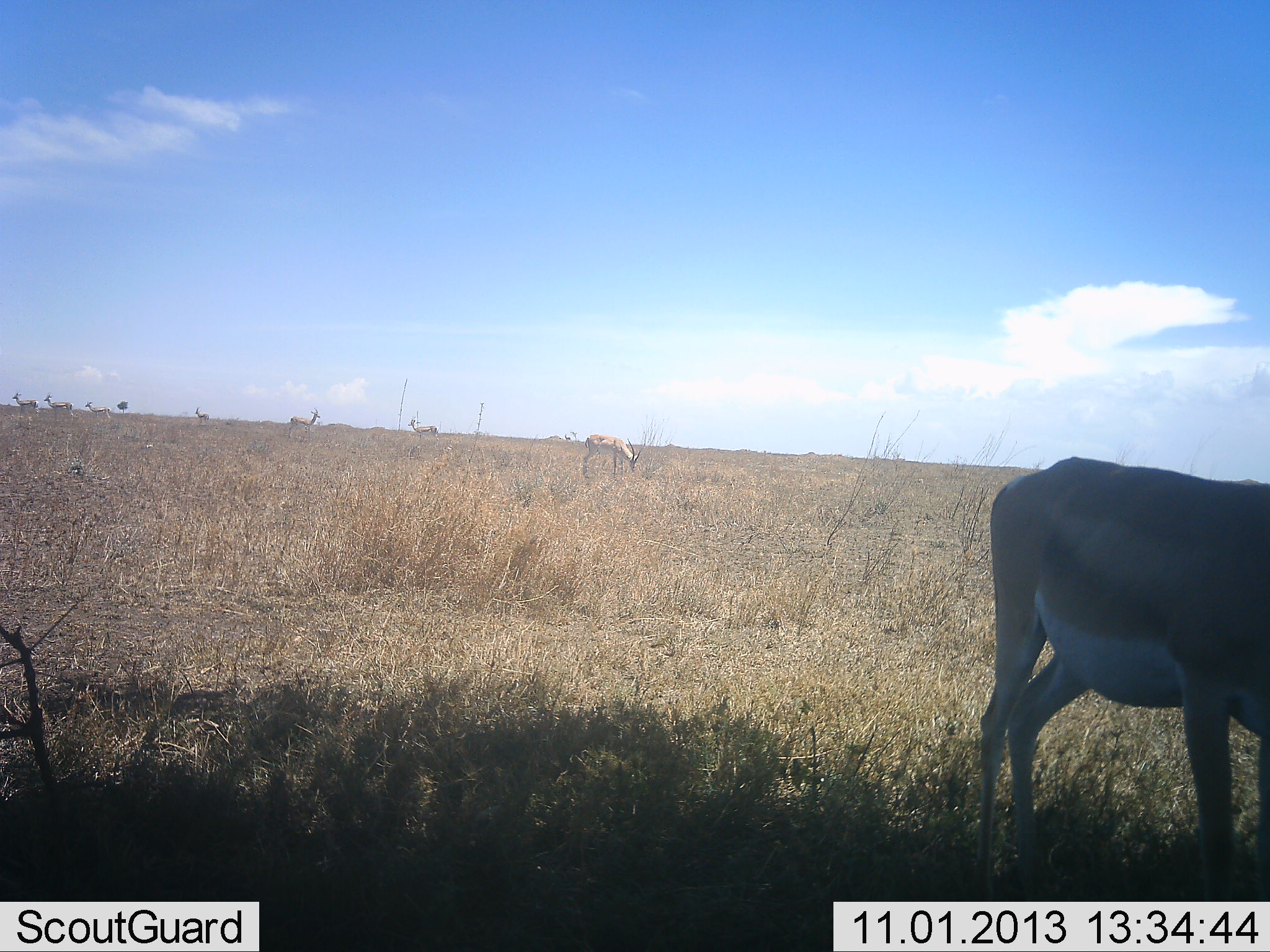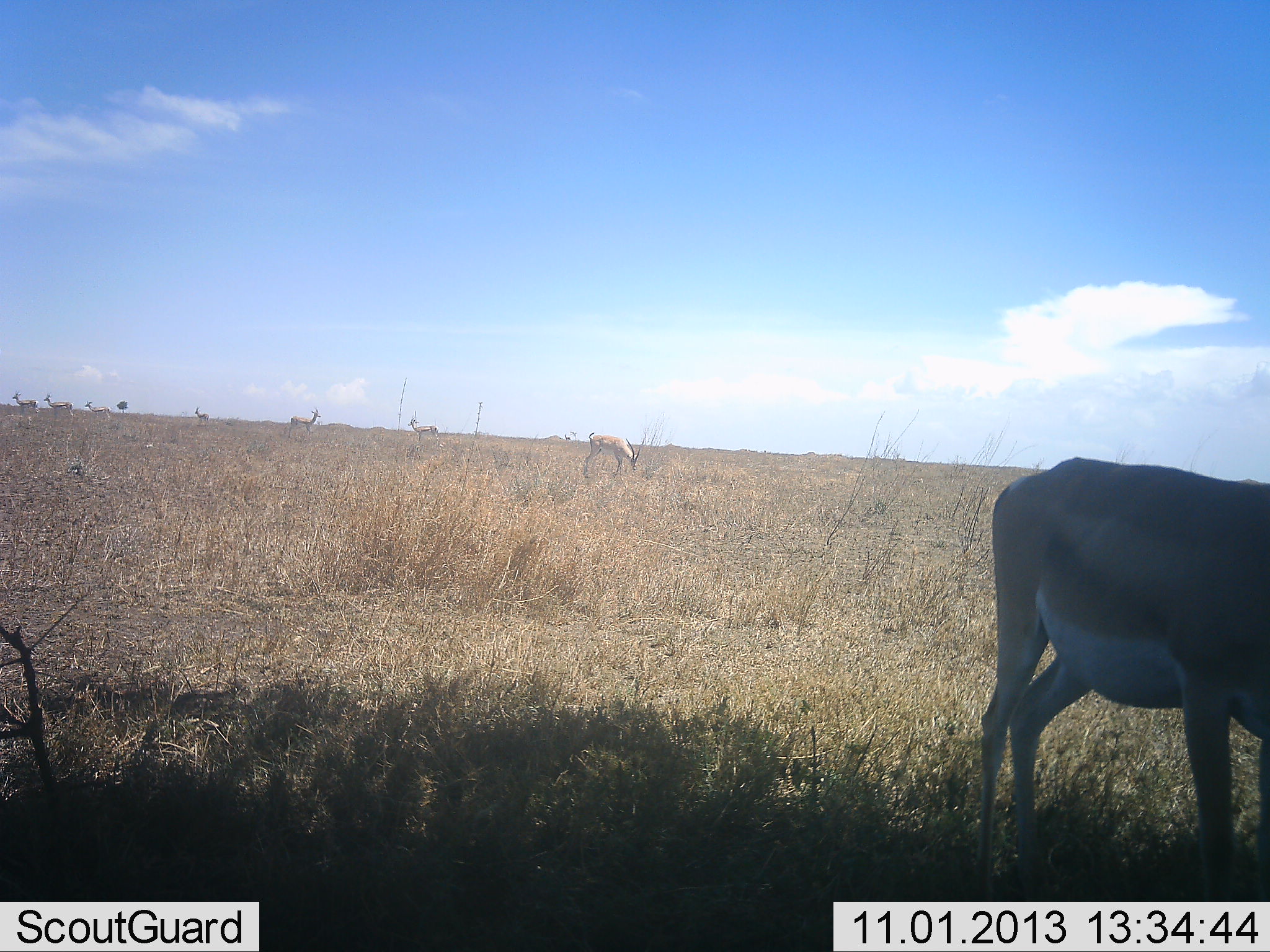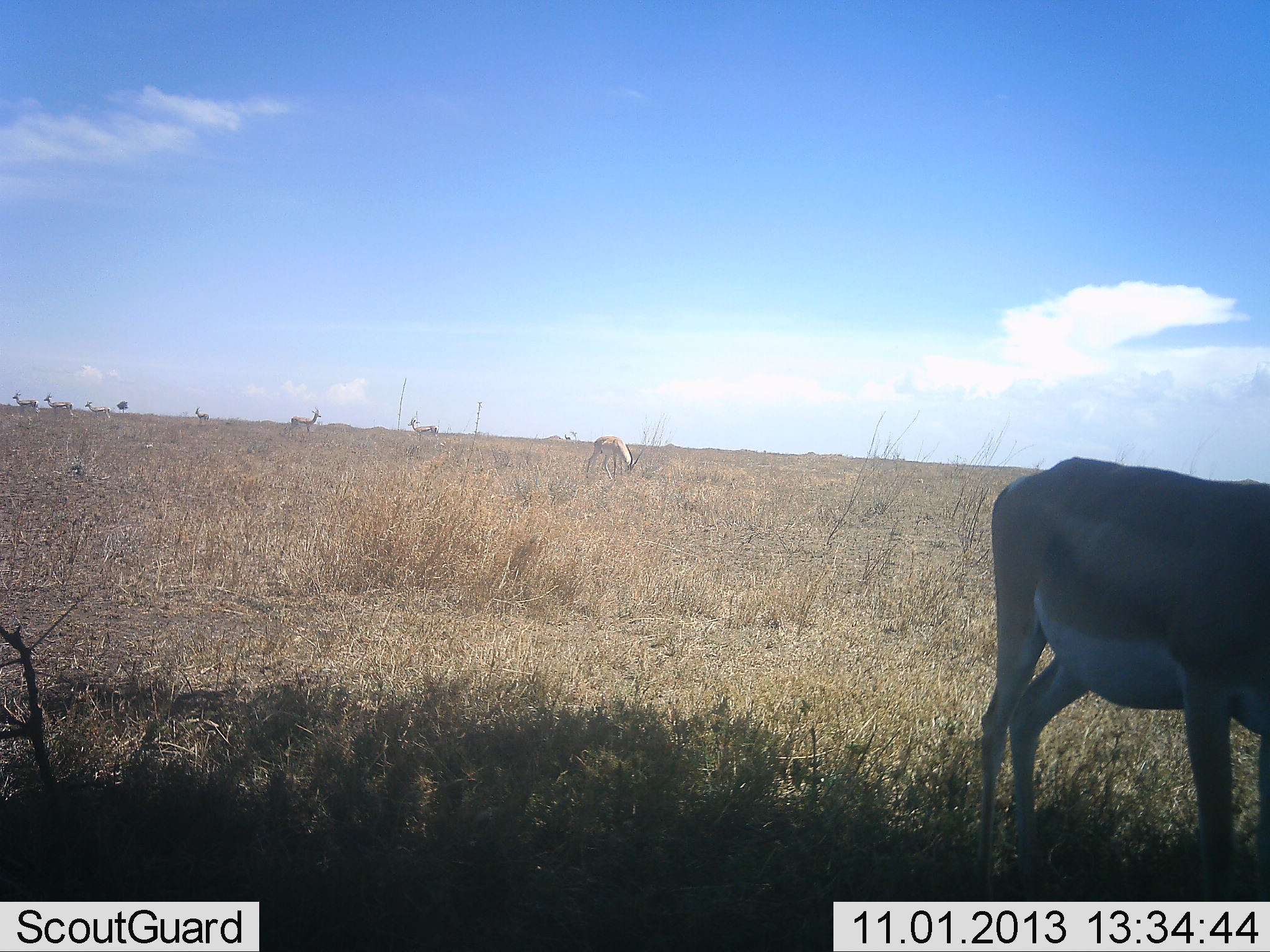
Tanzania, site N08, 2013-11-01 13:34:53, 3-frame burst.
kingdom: Animalia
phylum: Chordata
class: Mammalia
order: Artiodactyla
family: Bovidae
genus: Nanger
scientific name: Nanger granti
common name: grant's gazelle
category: gazellegrants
Gazellegrants (grant's gazelle) (Nanger granti), count 8. Behavior (volunteer vote fractions): standing 86%, resting 5%, moving 9%, interacting 5%. Young present (vote fraction): 0%. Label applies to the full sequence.